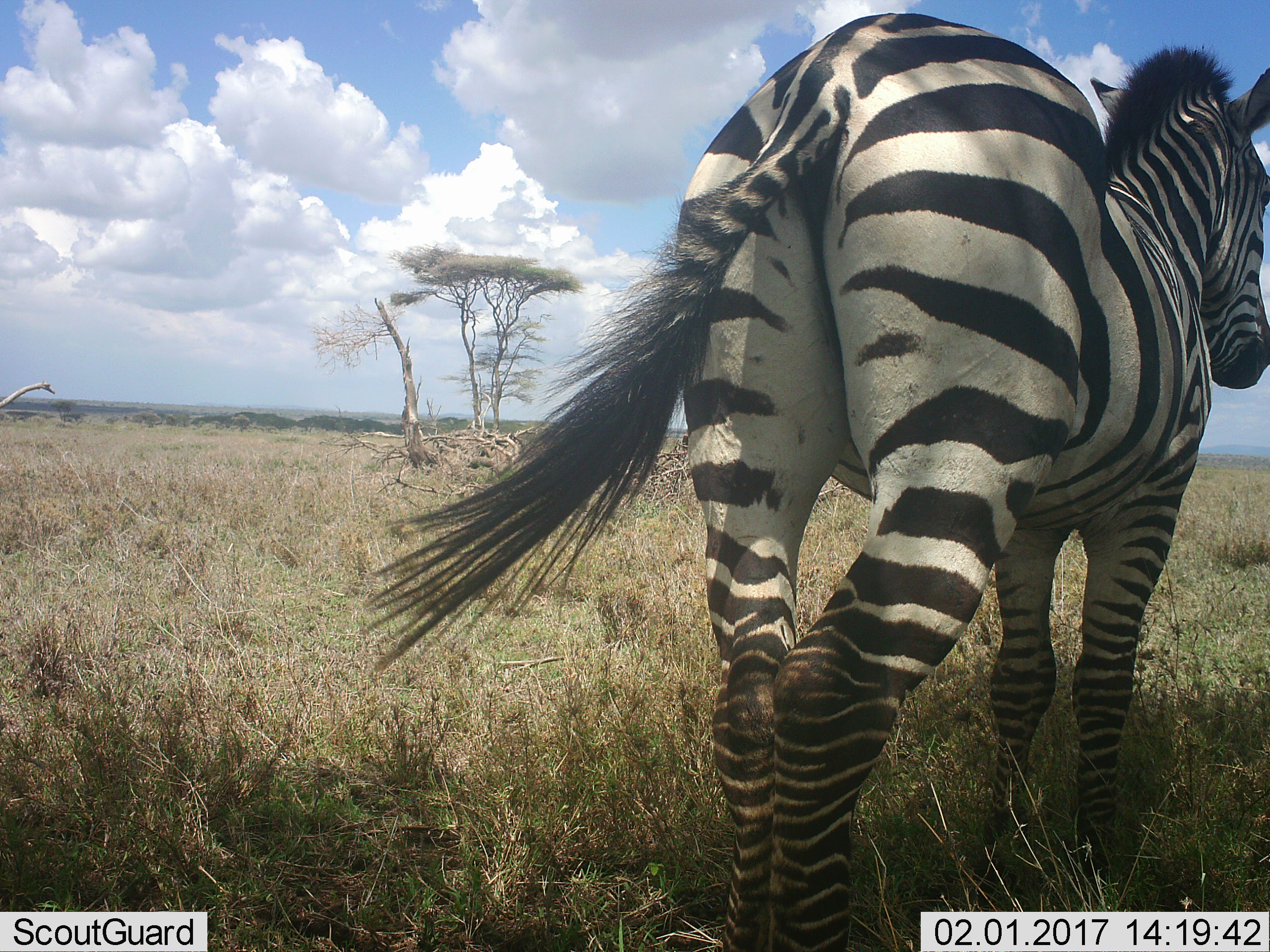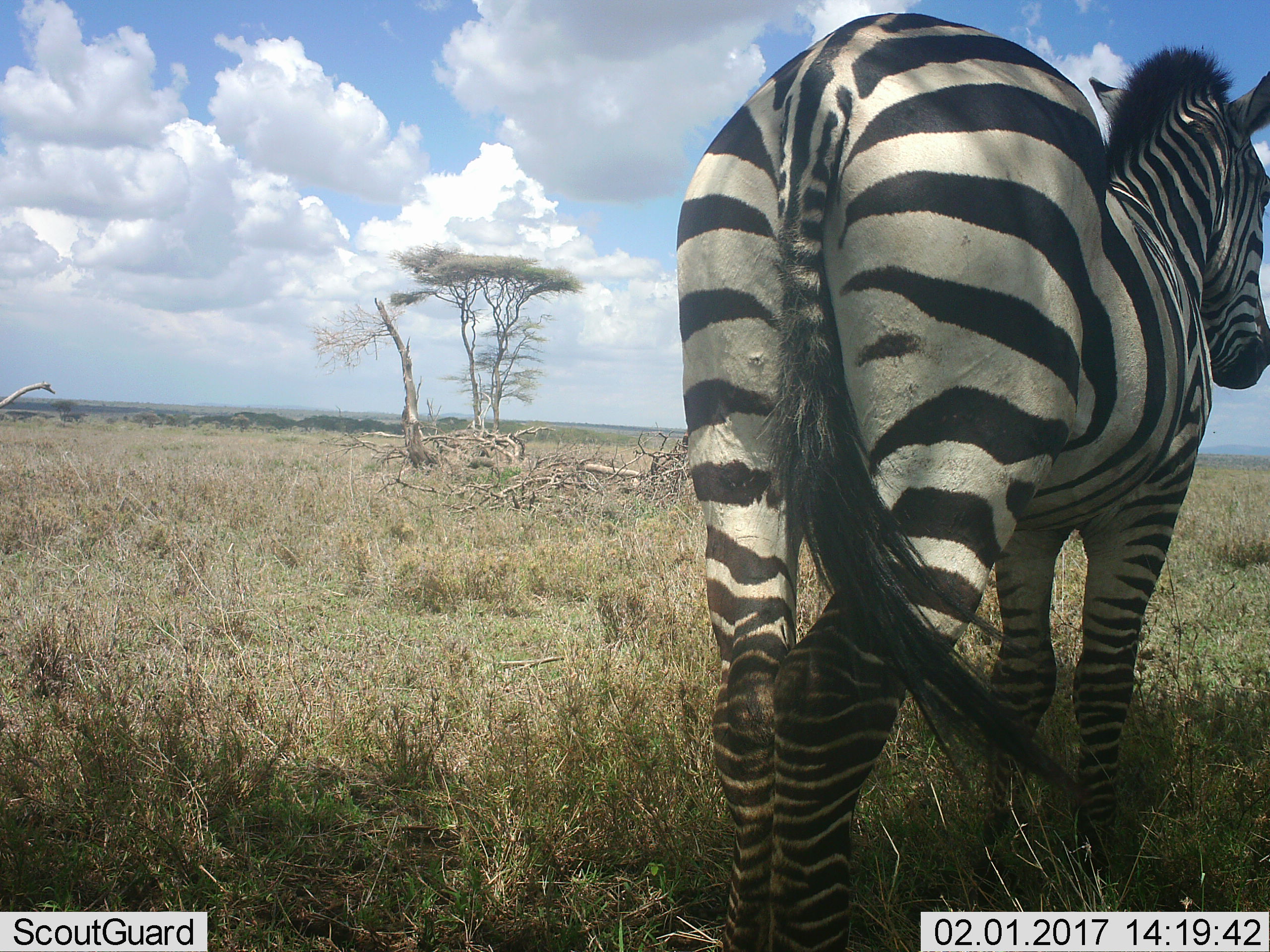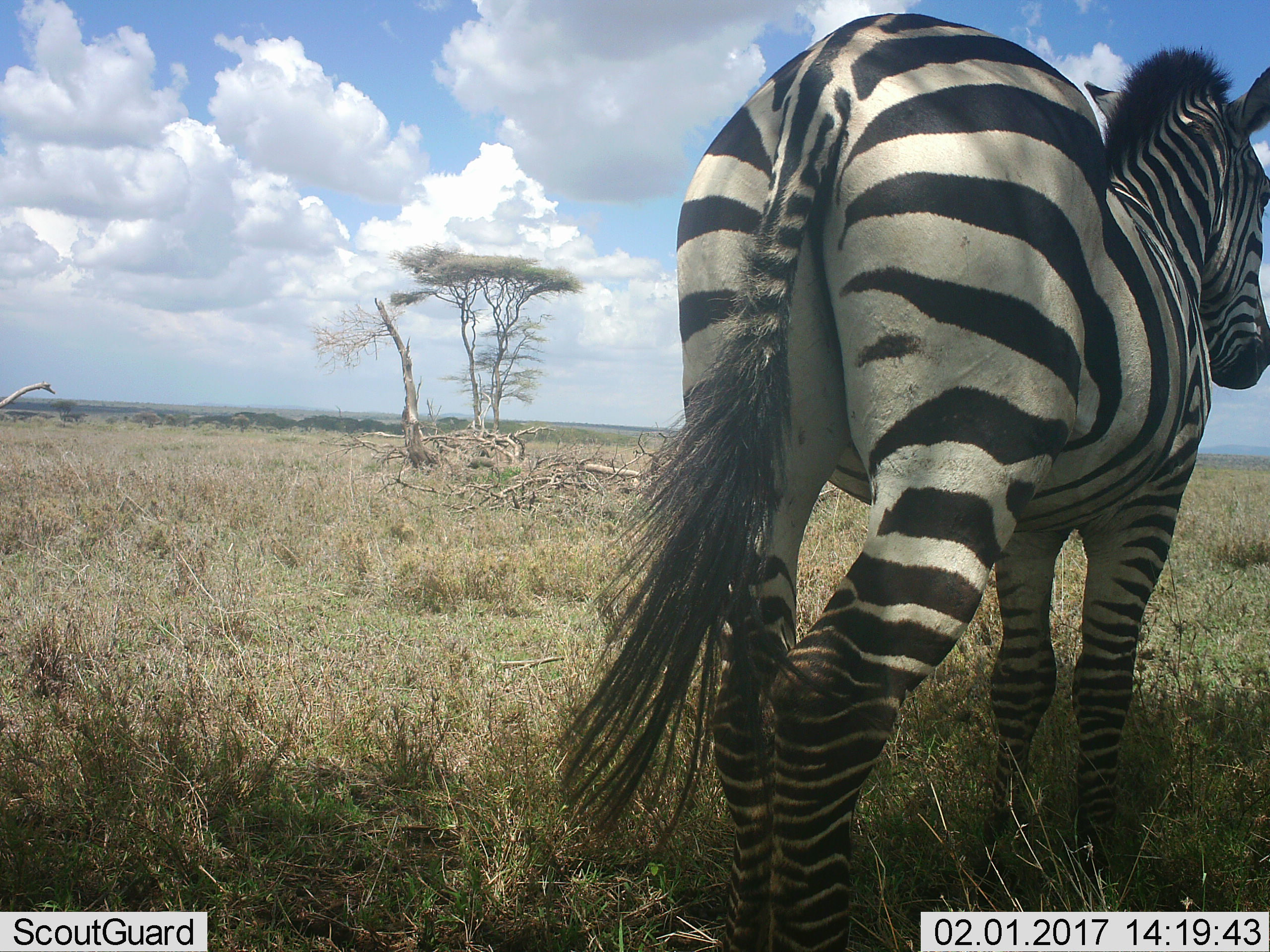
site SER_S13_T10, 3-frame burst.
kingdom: Animalia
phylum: Chordata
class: Mammalia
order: Perissodactyla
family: Equidae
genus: Equus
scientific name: Equus quagga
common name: plains zebra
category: zebraplains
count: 1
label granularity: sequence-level